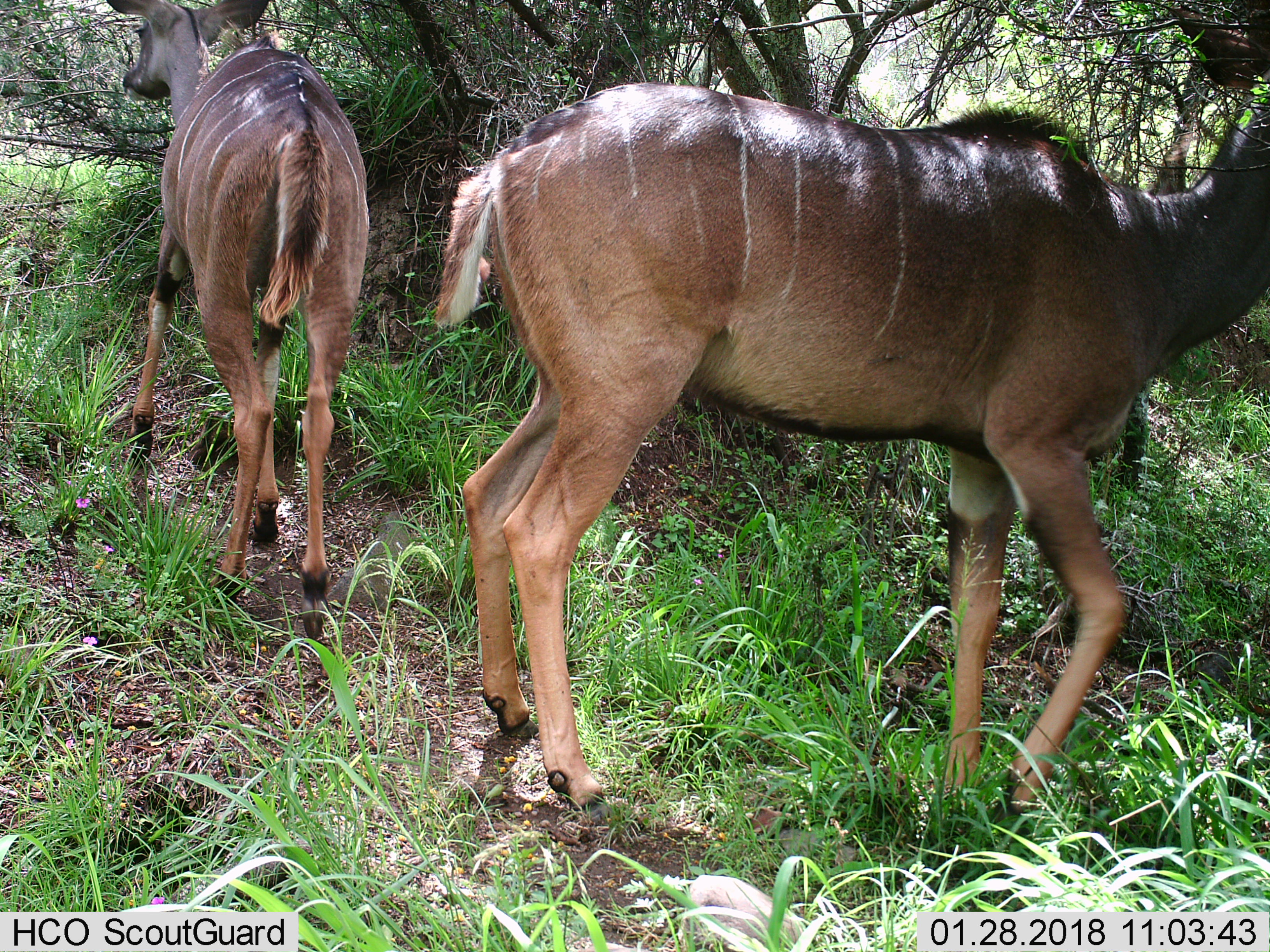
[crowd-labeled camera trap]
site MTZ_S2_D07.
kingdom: Animalia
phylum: Chordata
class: Mammalia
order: Artiodactyla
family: Bovidae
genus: Tragelaphus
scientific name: Tragelaphus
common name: kudu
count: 2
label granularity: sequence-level